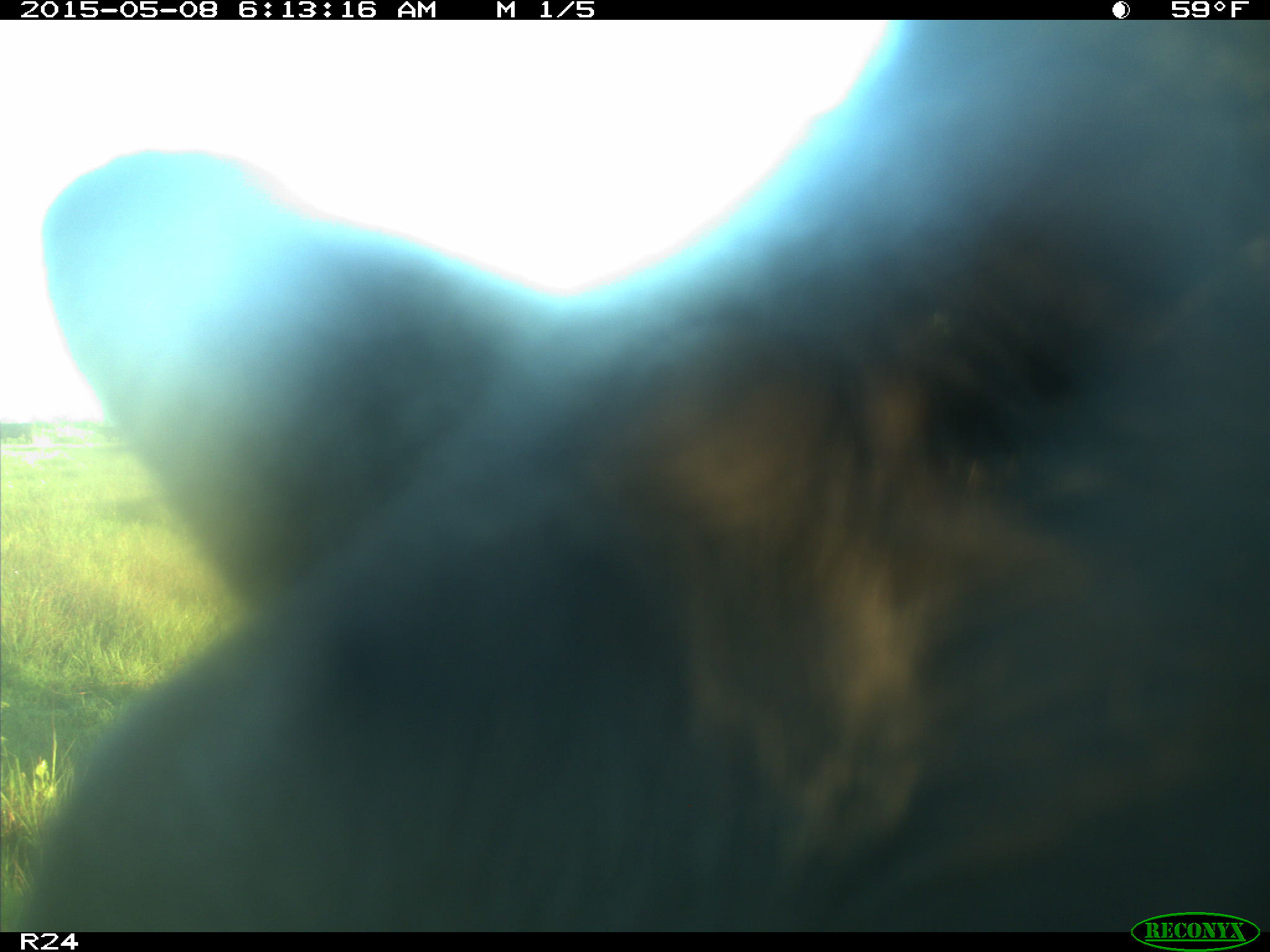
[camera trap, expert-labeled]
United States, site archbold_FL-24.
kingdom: Animalia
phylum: Chordata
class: Mammalia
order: Artiodactyla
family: Bovidae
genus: Bos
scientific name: Bos taurus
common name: domestic cow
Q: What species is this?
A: Bos taurus (domestic cow).